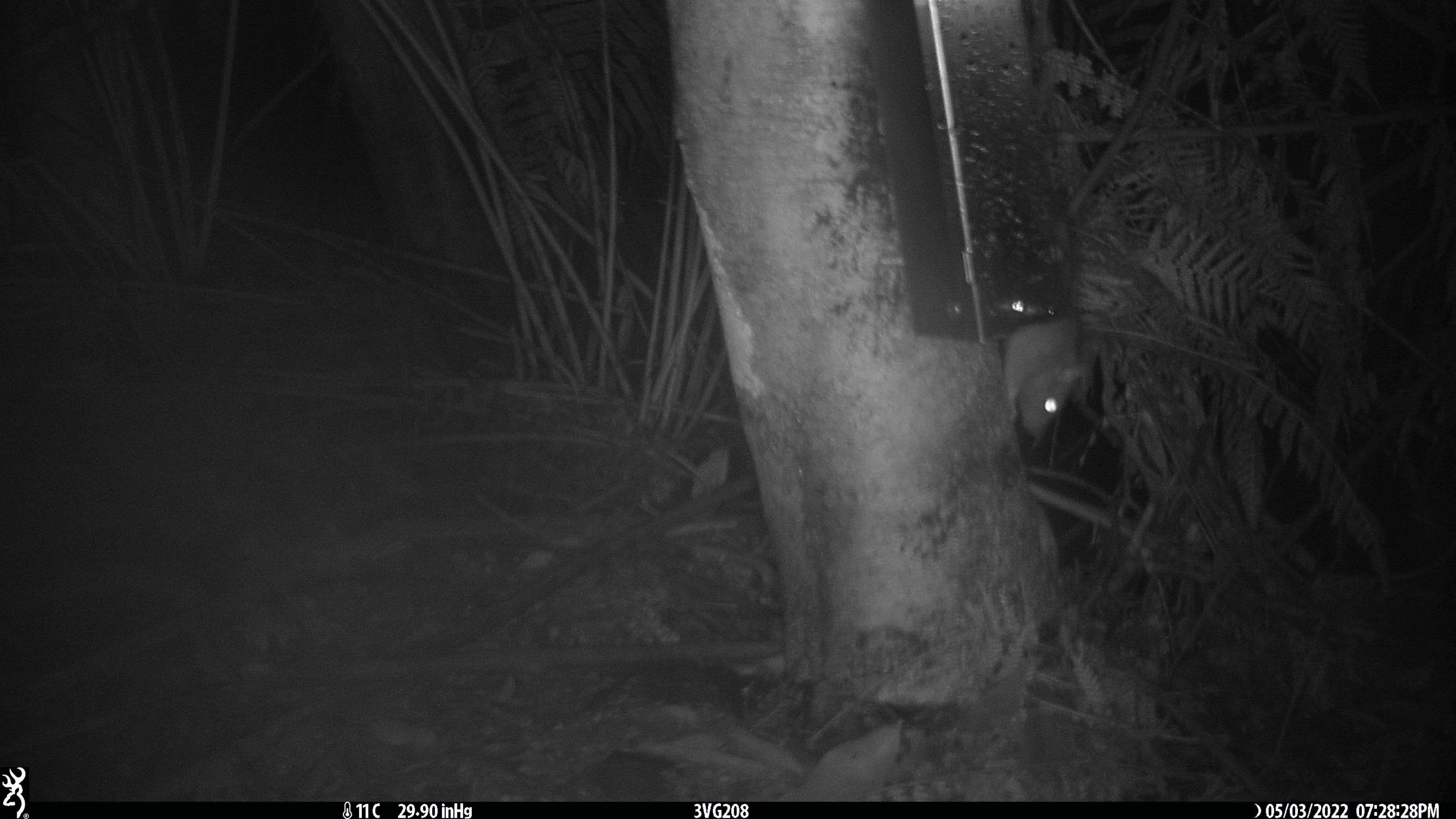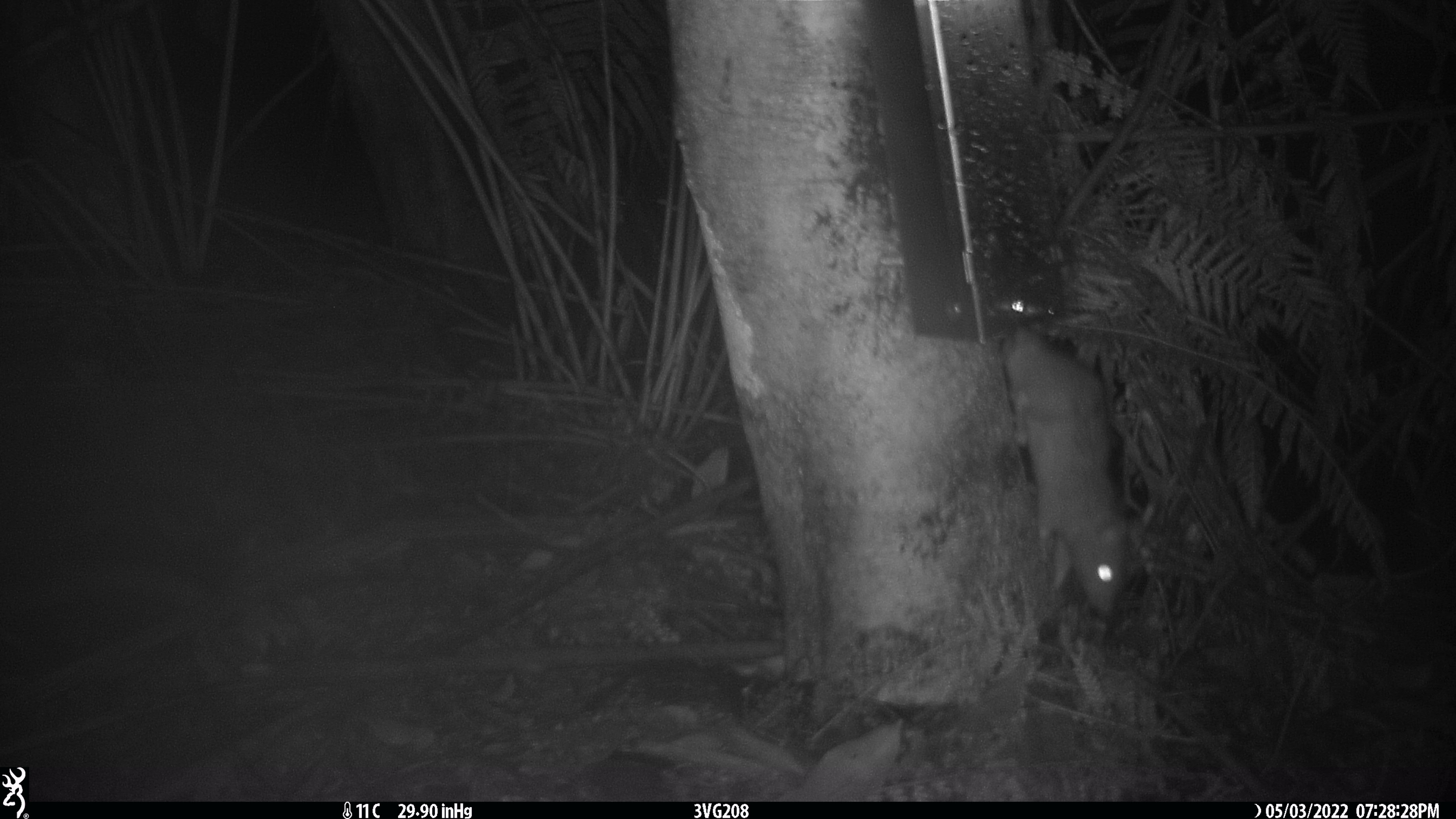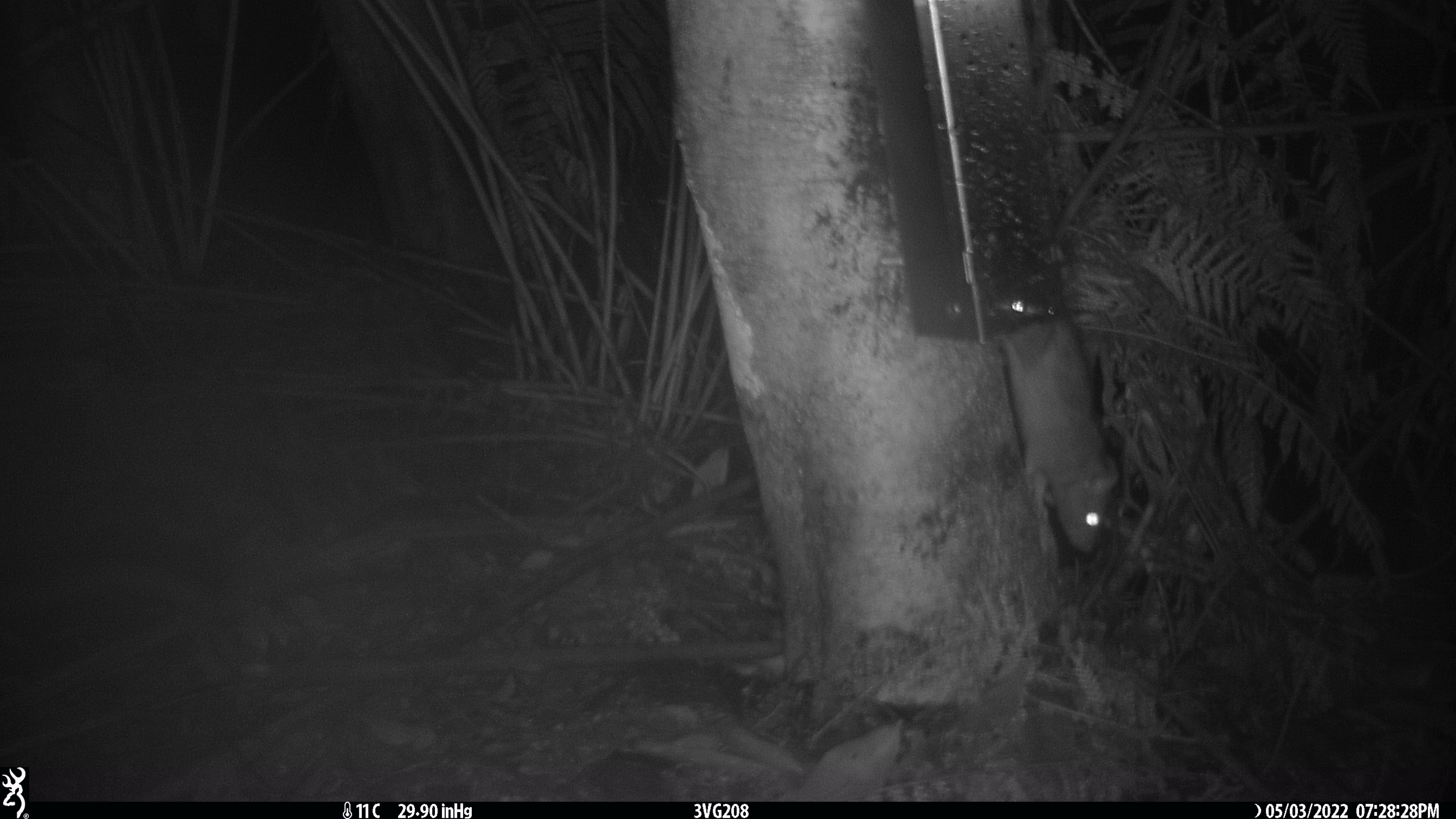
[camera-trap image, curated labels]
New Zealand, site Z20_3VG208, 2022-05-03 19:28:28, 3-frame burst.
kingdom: Animalia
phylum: Chordata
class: Mammalia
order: Rodentia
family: Muridae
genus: Rattus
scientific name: Rattus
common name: rat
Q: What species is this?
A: Rat (Rattus).